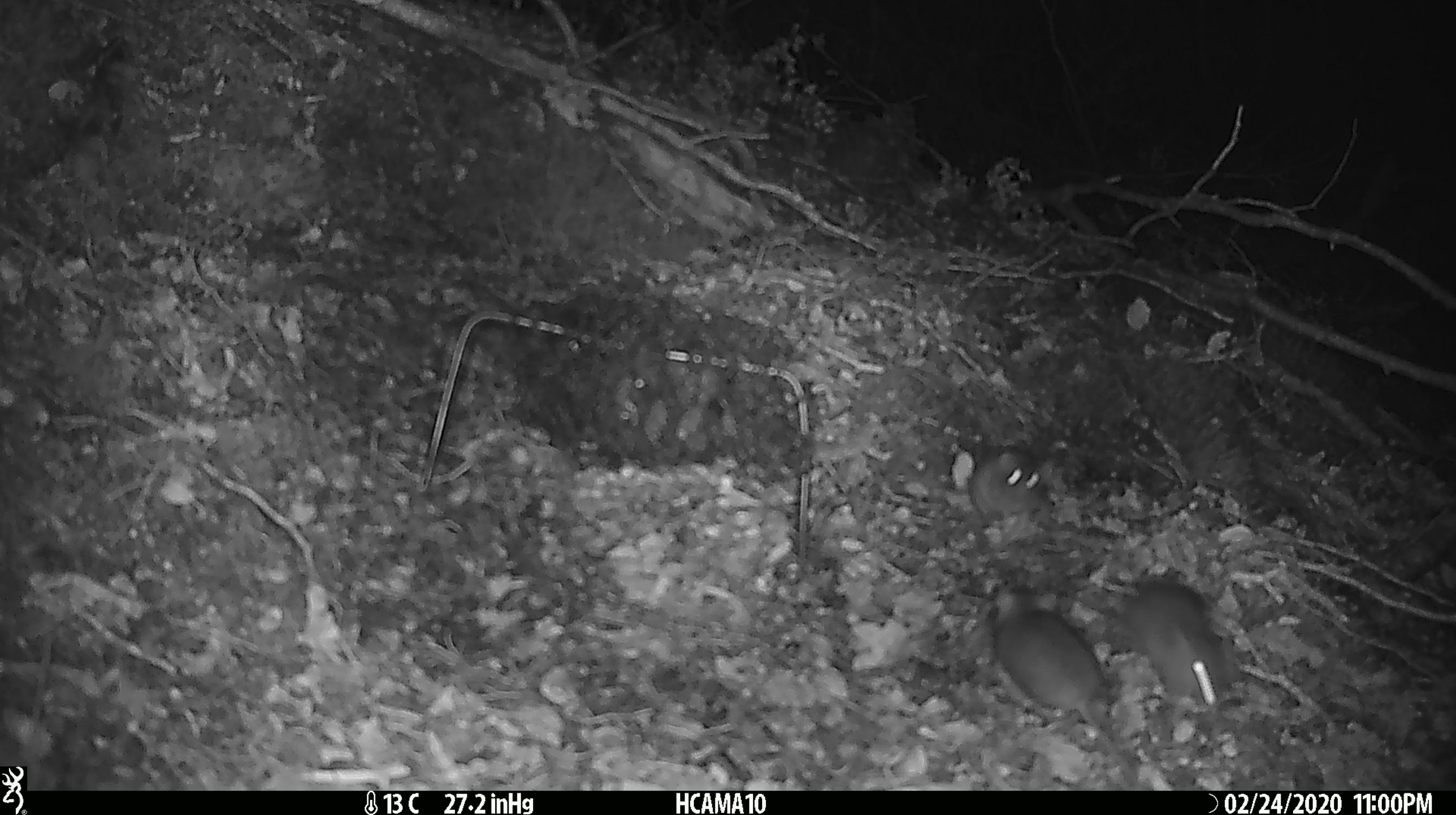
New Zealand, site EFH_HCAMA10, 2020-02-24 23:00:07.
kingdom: Animalia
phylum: Chordata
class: Mammalia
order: Rodentia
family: Muridae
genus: Mus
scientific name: Mus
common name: mouse